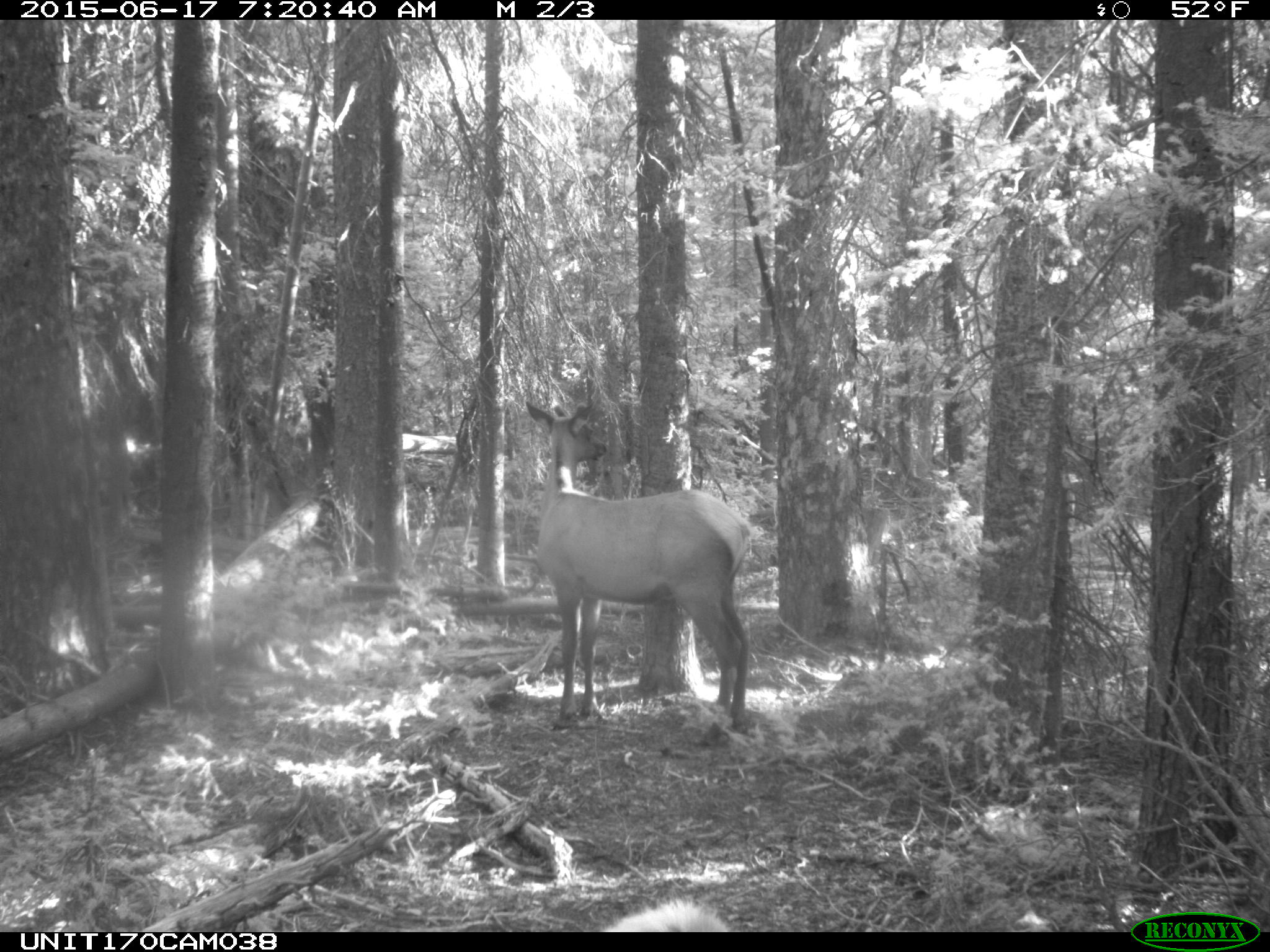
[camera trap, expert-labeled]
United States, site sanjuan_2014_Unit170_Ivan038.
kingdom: Animalia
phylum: Chordata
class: Mammalia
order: Artiodactyla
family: Cervidae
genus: Cervus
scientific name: Cervus elaphus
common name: red deer